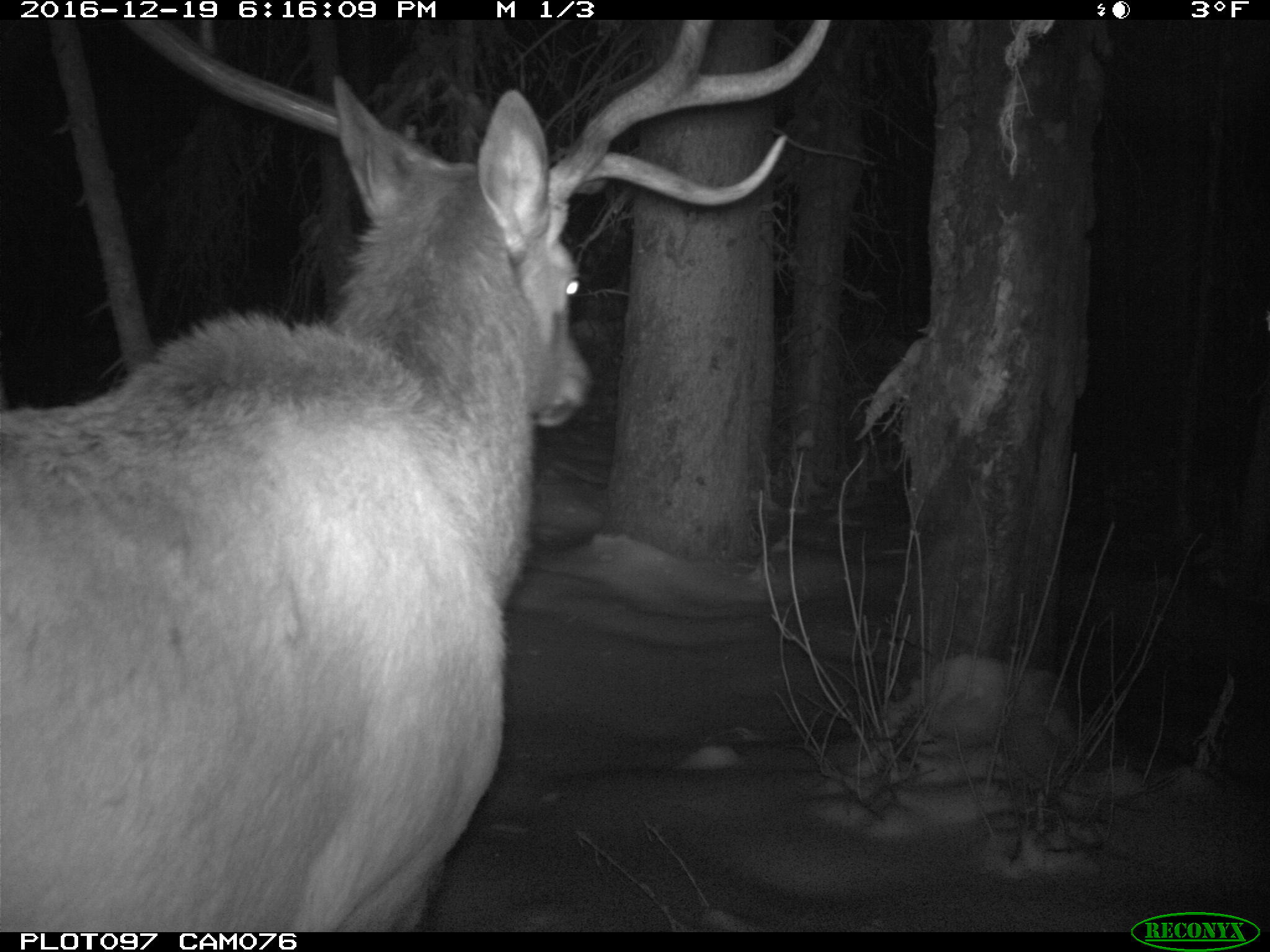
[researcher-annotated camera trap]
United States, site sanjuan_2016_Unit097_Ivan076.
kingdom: Animalia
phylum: Chordata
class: Mammalia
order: Artiodactyla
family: Cervidae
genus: Cervus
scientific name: Cervus elaphus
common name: red deer